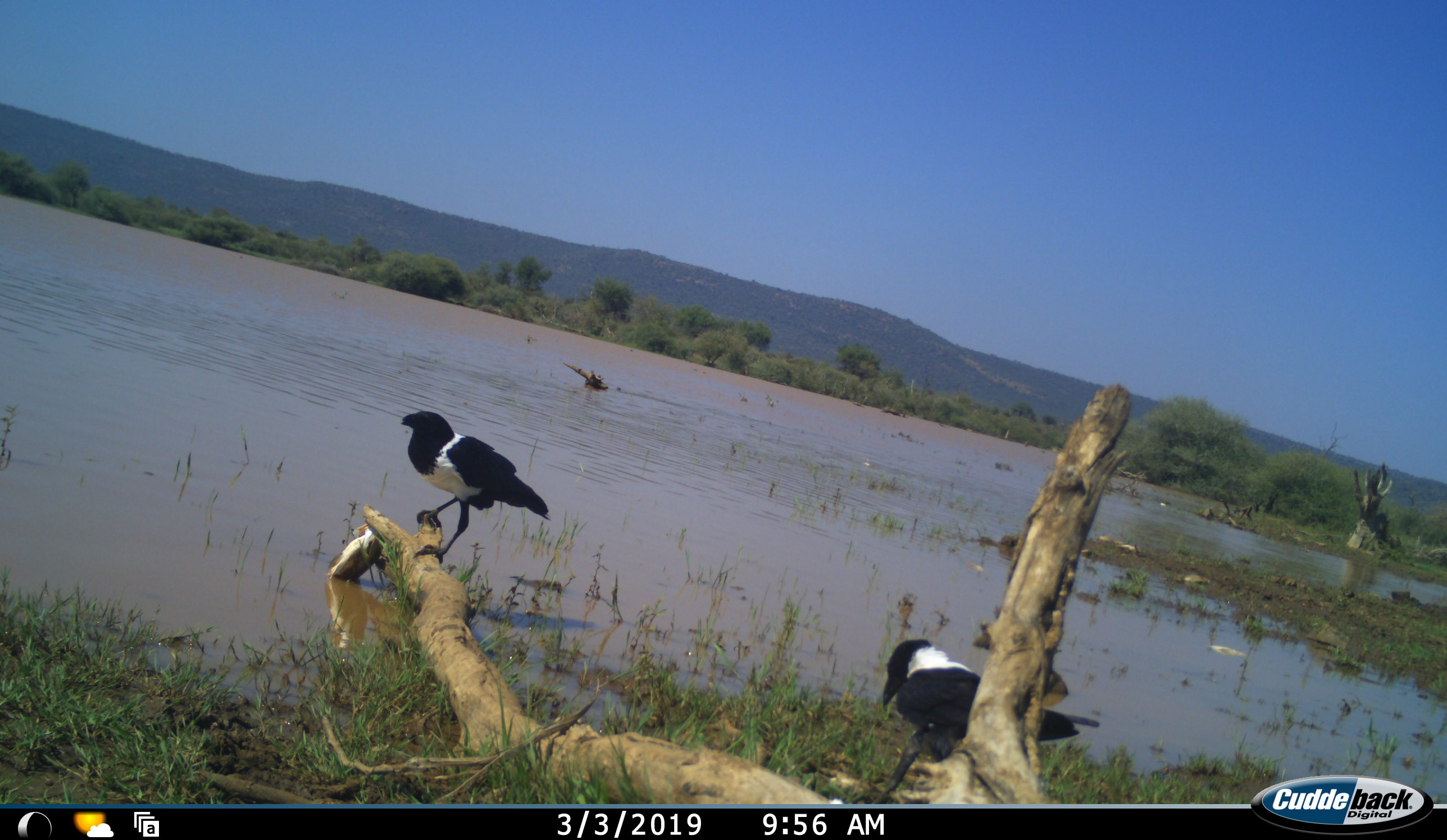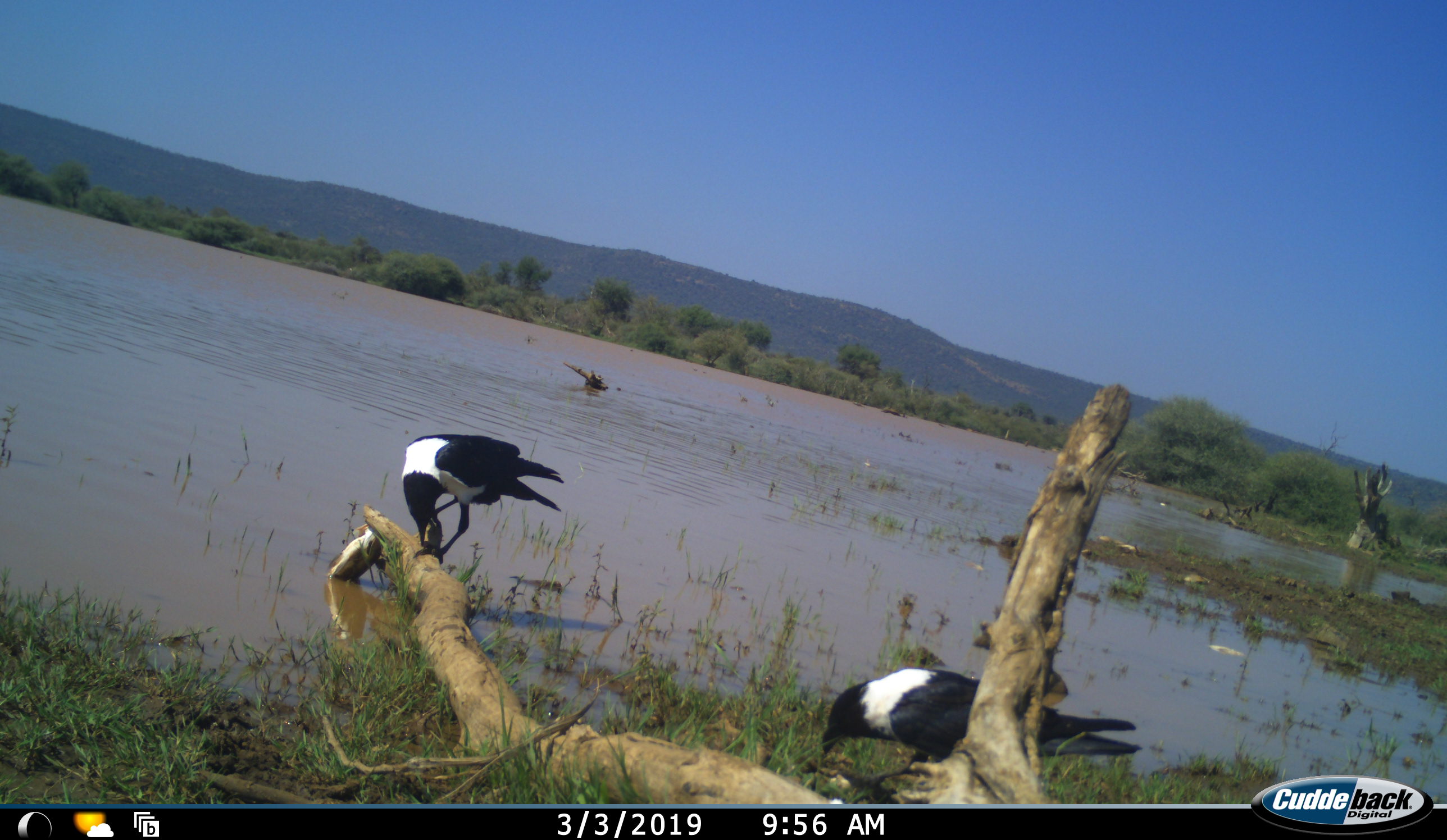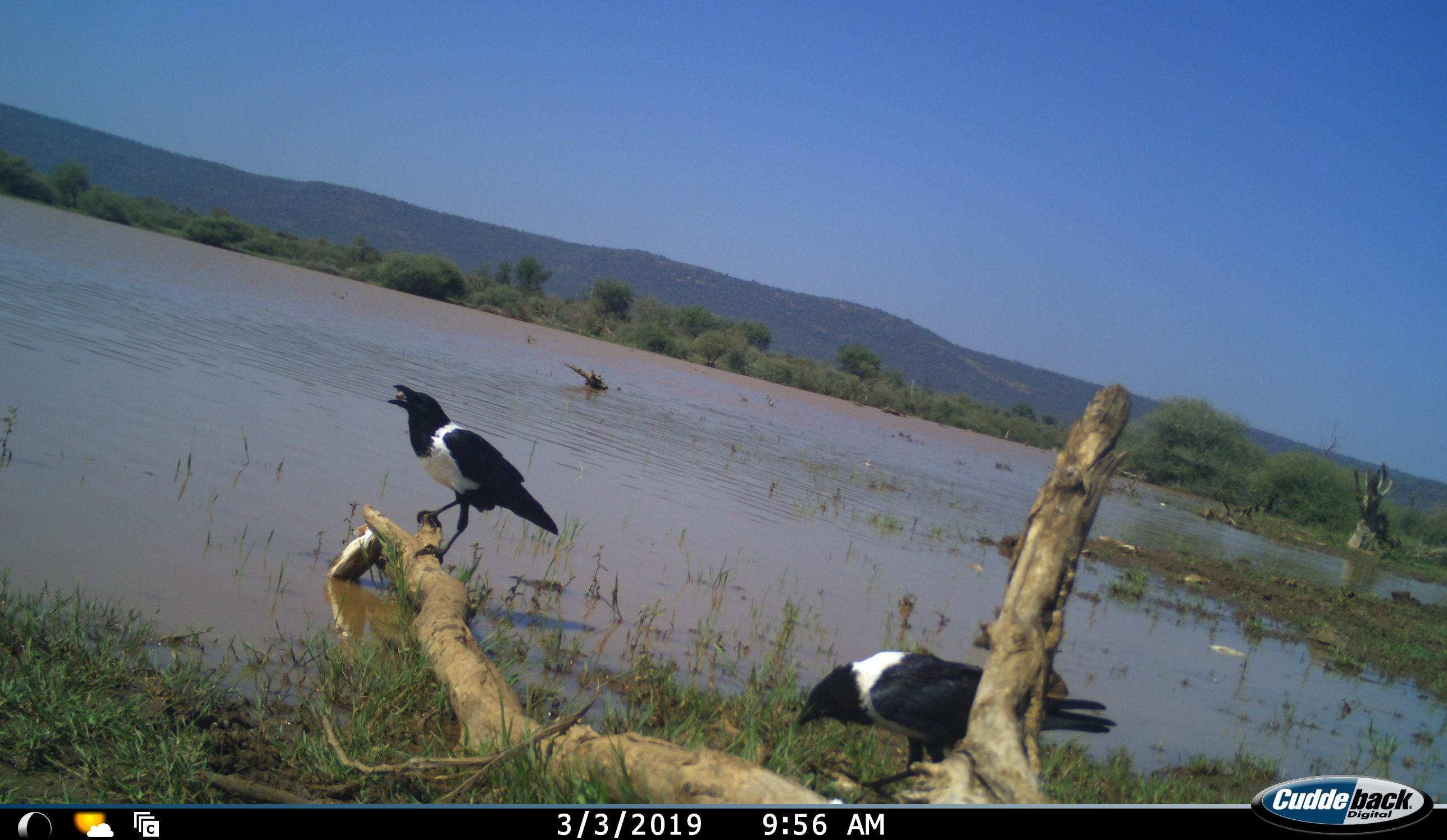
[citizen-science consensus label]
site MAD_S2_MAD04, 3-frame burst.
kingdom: Animalia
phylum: Chordata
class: Aves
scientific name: Aves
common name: bird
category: birdother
Birdother (bird) (Aves), count 2. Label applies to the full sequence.